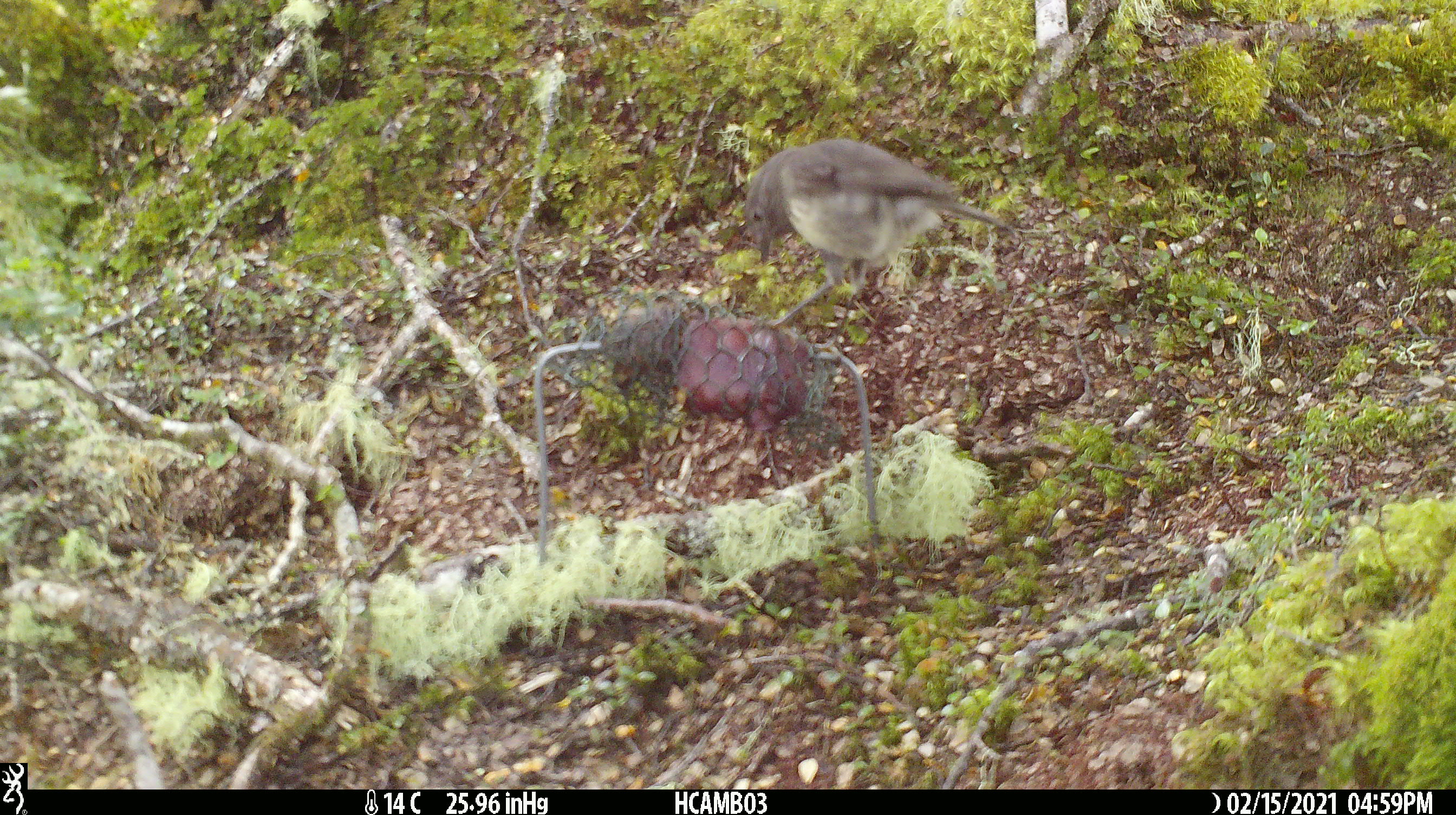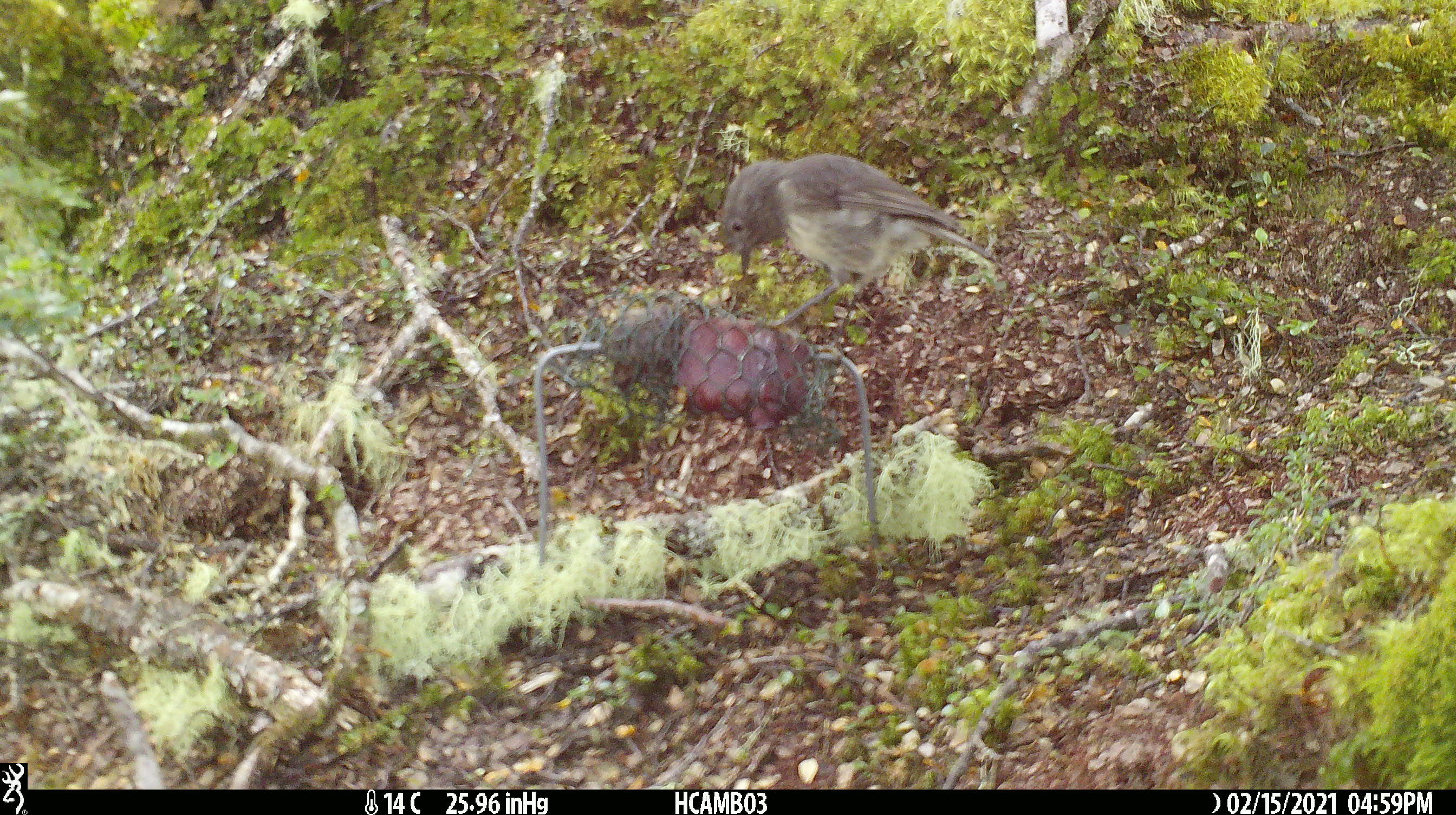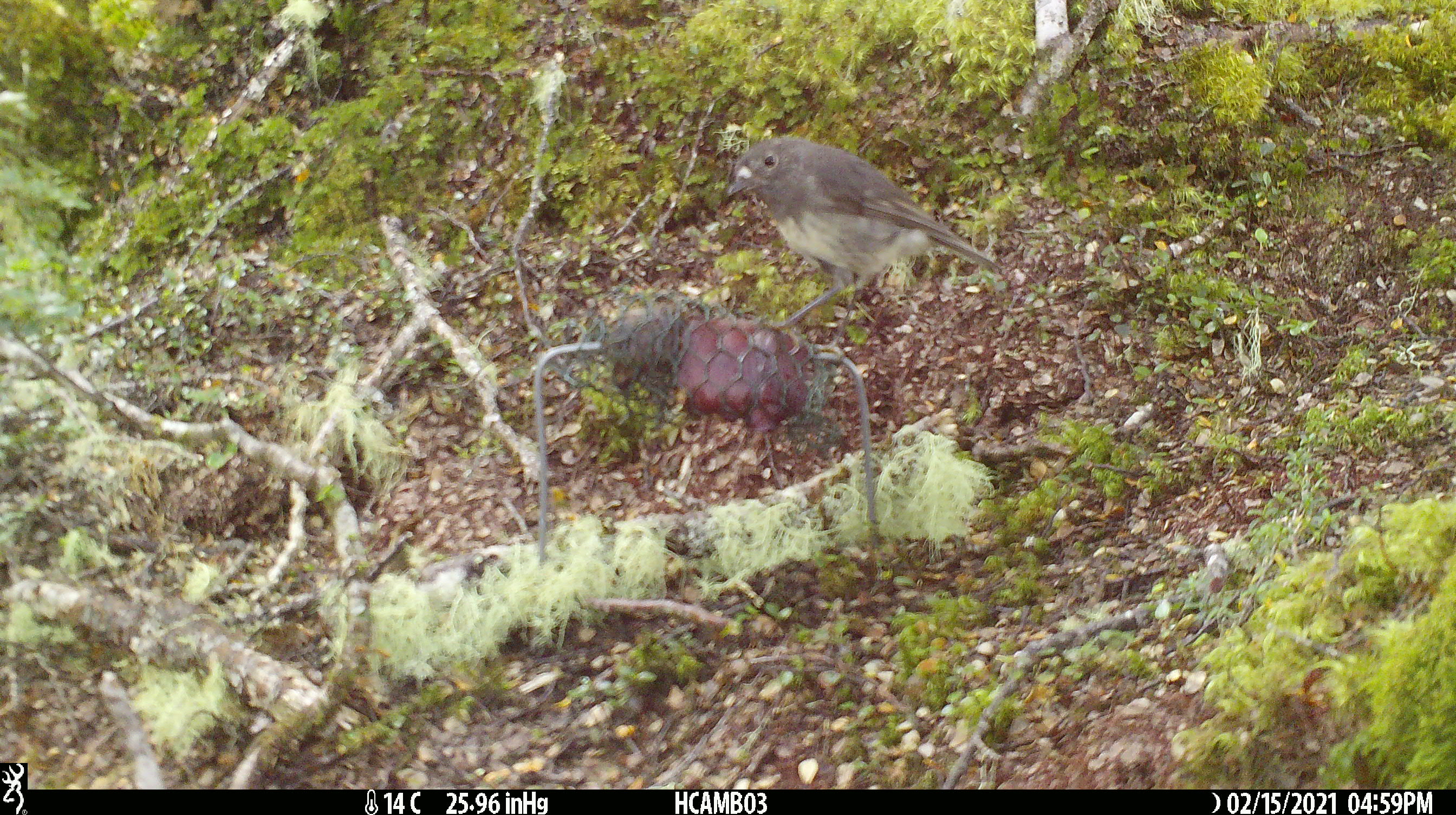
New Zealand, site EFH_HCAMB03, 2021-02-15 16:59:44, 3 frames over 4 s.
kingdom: Animalia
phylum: Chordata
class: Aves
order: Passeriformes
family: Petroicidae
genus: Petroica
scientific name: Petroica australis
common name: new zealand robin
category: robin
Robin (new zealand robin) (Petroica australis).